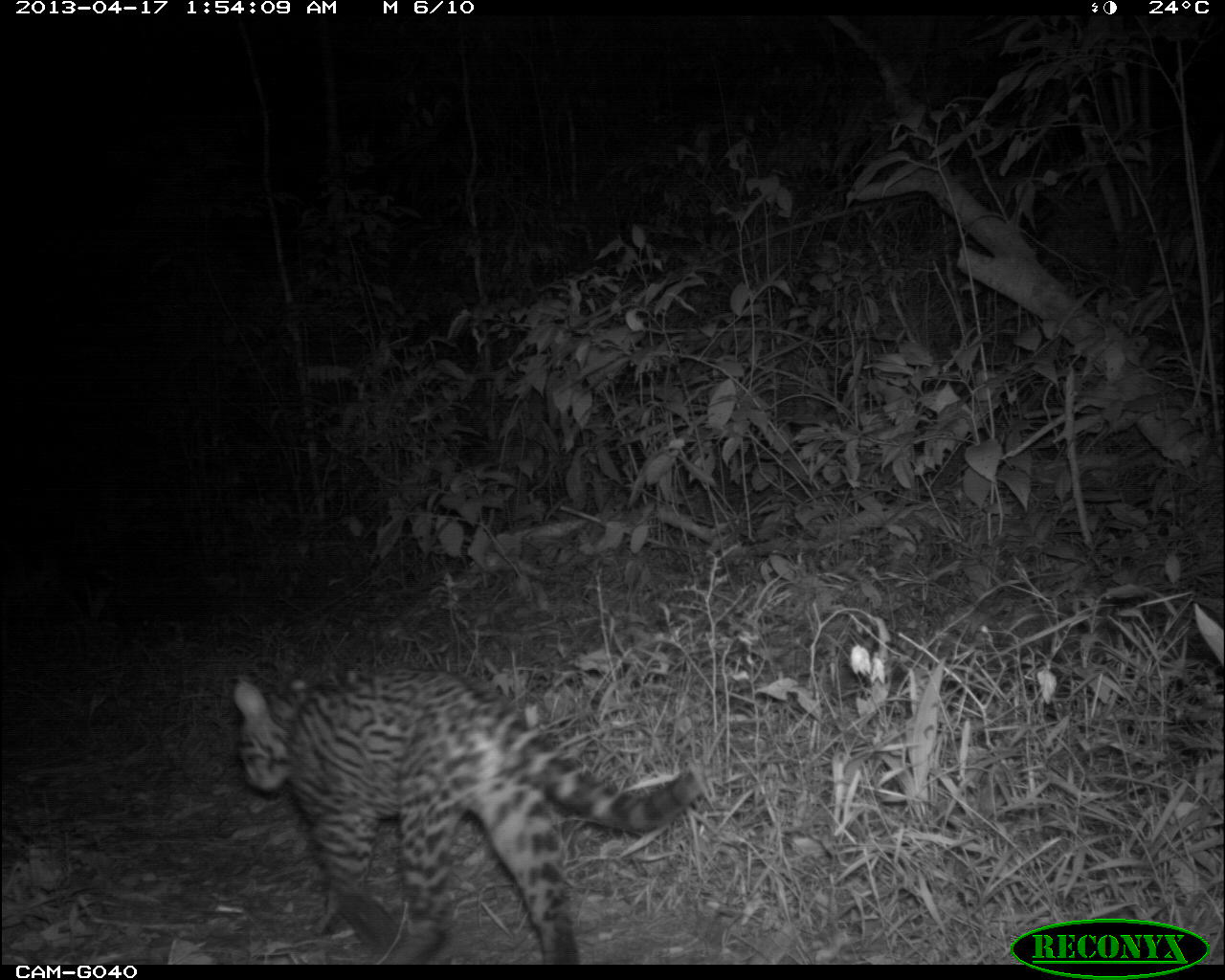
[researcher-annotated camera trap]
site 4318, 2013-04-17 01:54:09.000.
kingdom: Animalia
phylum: Chordata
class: Mammalia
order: Carnivora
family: Felidae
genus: Leopardus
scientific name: Leopardus pardalis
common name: ocelot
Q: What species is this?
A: Leopardus pardalis (ocelot).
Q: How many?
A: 1.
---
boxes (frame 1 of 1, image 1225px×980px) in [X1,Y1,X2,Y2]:
leopardus pardalis: [229,665,706,964]